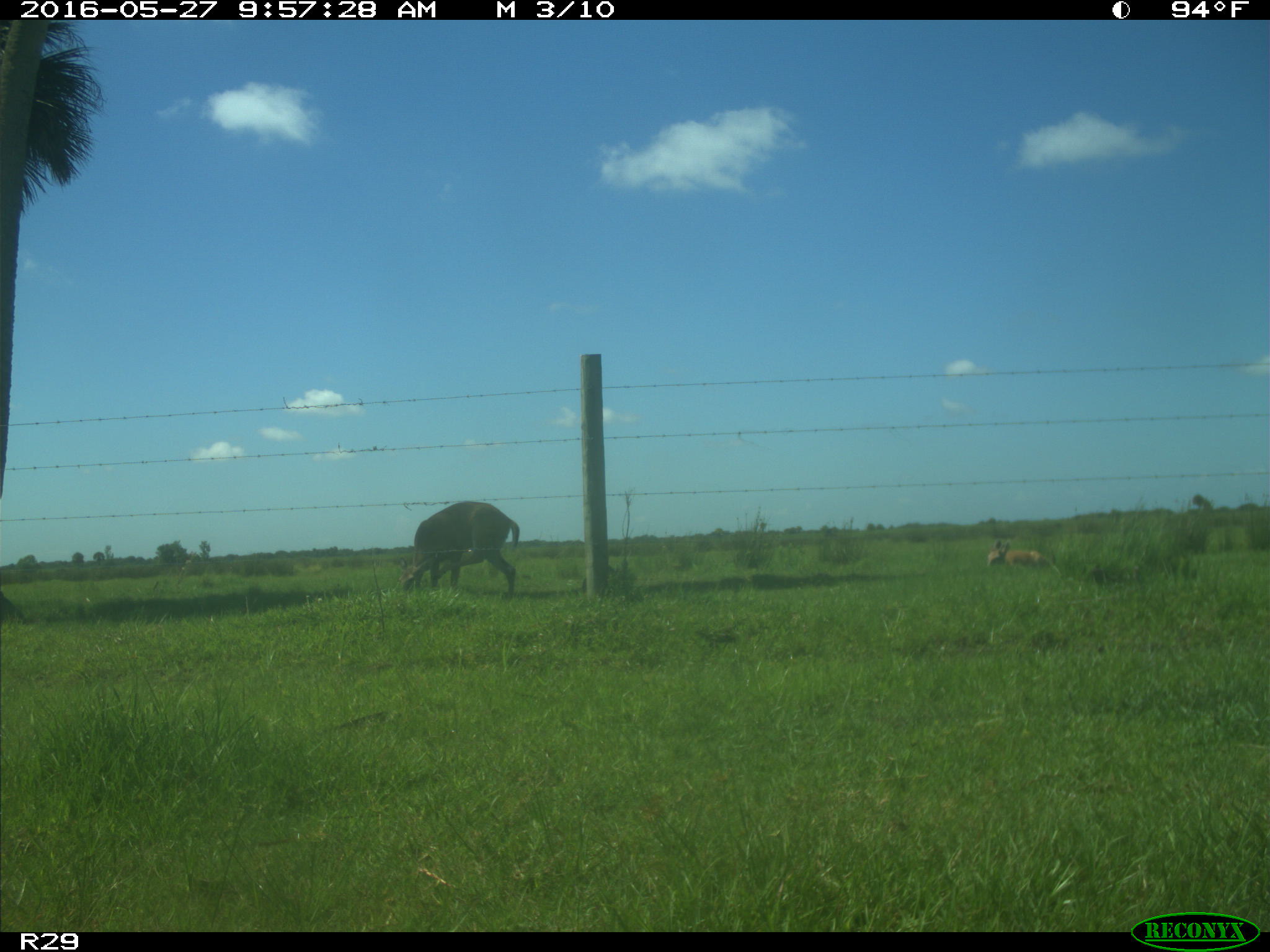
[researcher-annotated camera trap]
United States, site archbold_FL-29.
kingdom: Animalia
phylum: Chordata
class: Mammalia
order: Artiodactyla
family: Cervidae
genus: Odocoileus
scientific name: Odocoileus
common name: deer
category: unidentified deer